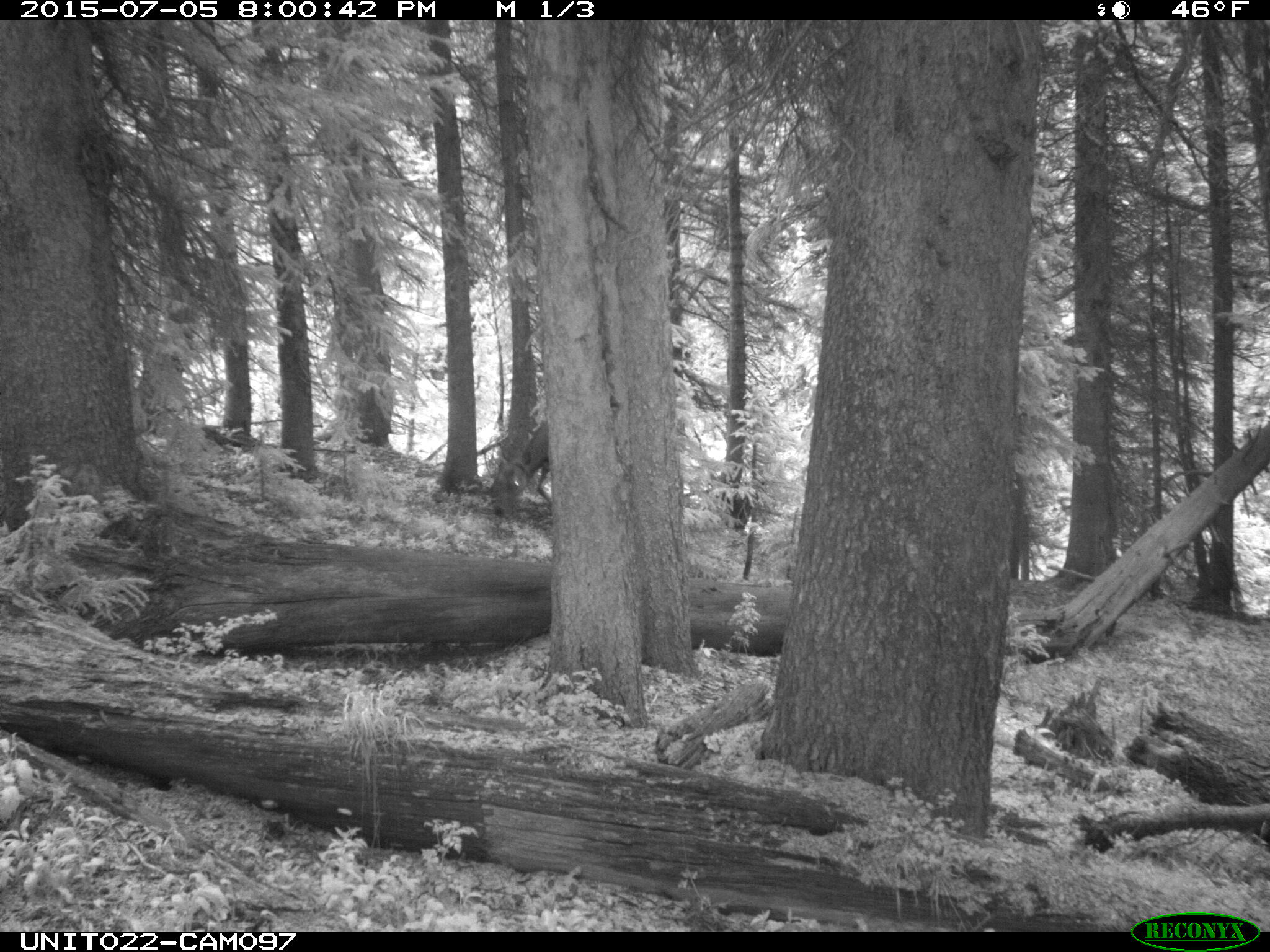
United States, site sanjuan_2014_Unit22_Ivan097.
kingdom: Animalia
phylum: Chordata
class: Mammalia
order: Artiodactyla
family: Cervidae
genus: Cervus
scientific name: Cervus elaphus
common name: red deer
Cervus elaphus (red deer).